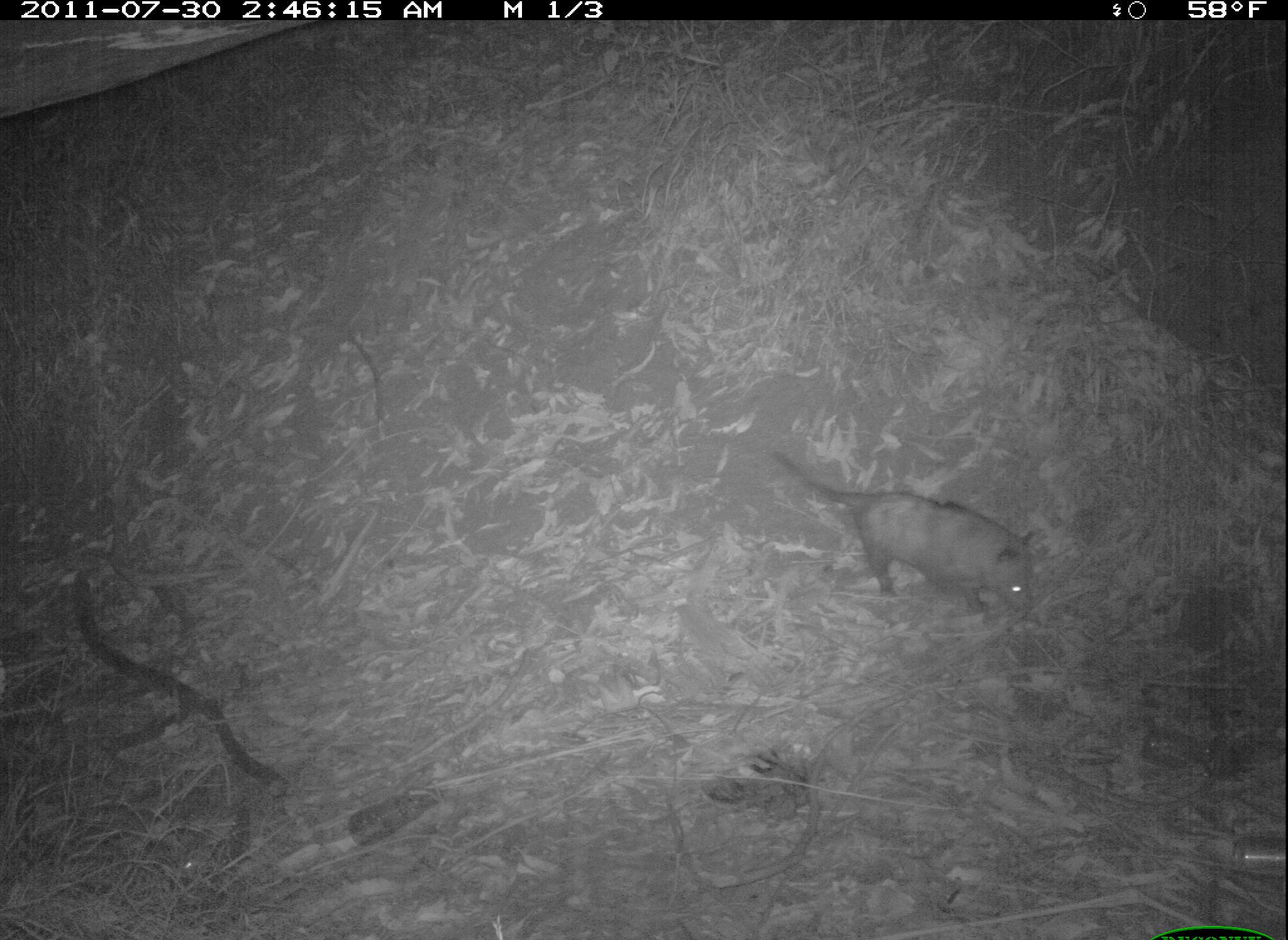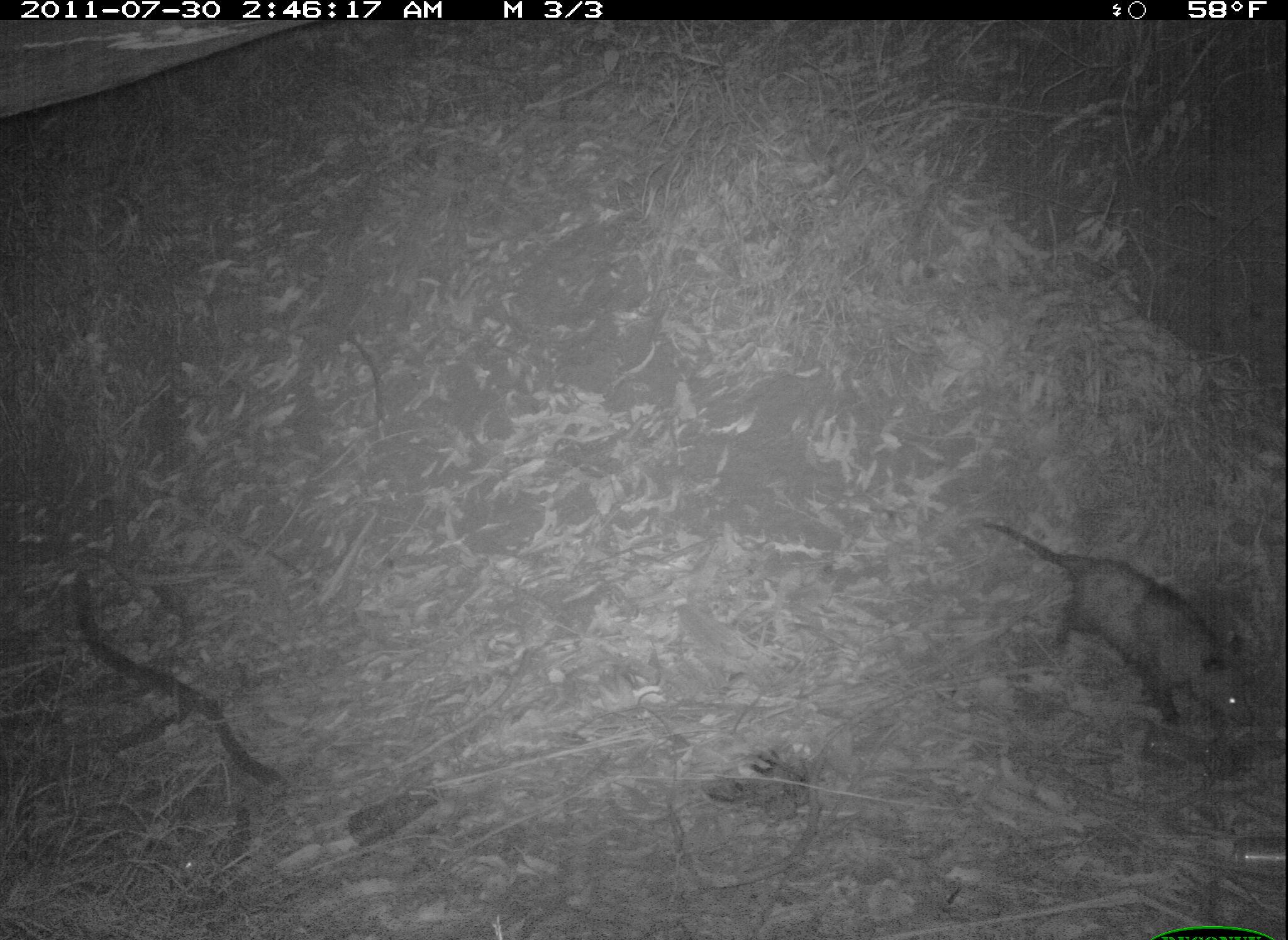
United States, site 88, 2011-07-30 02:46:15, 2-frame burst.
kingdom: Animalia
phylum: Chordata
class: Mammalia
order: Didelphimorphia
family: Didelphidae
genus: Didelphis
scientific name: Didelphis virginiana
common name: virginia opossum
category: opossum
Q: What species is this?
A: Opossum (virginia opossum) (Didelphis virginiana).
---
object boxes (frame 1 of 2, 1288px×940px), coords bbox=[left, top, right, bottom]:
opossum: bbox=[765, 441, 1061, 628]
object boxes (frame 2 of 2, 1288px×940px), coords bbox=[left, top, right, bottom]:
opossum: bbox=[974, 506, 1259, 752]